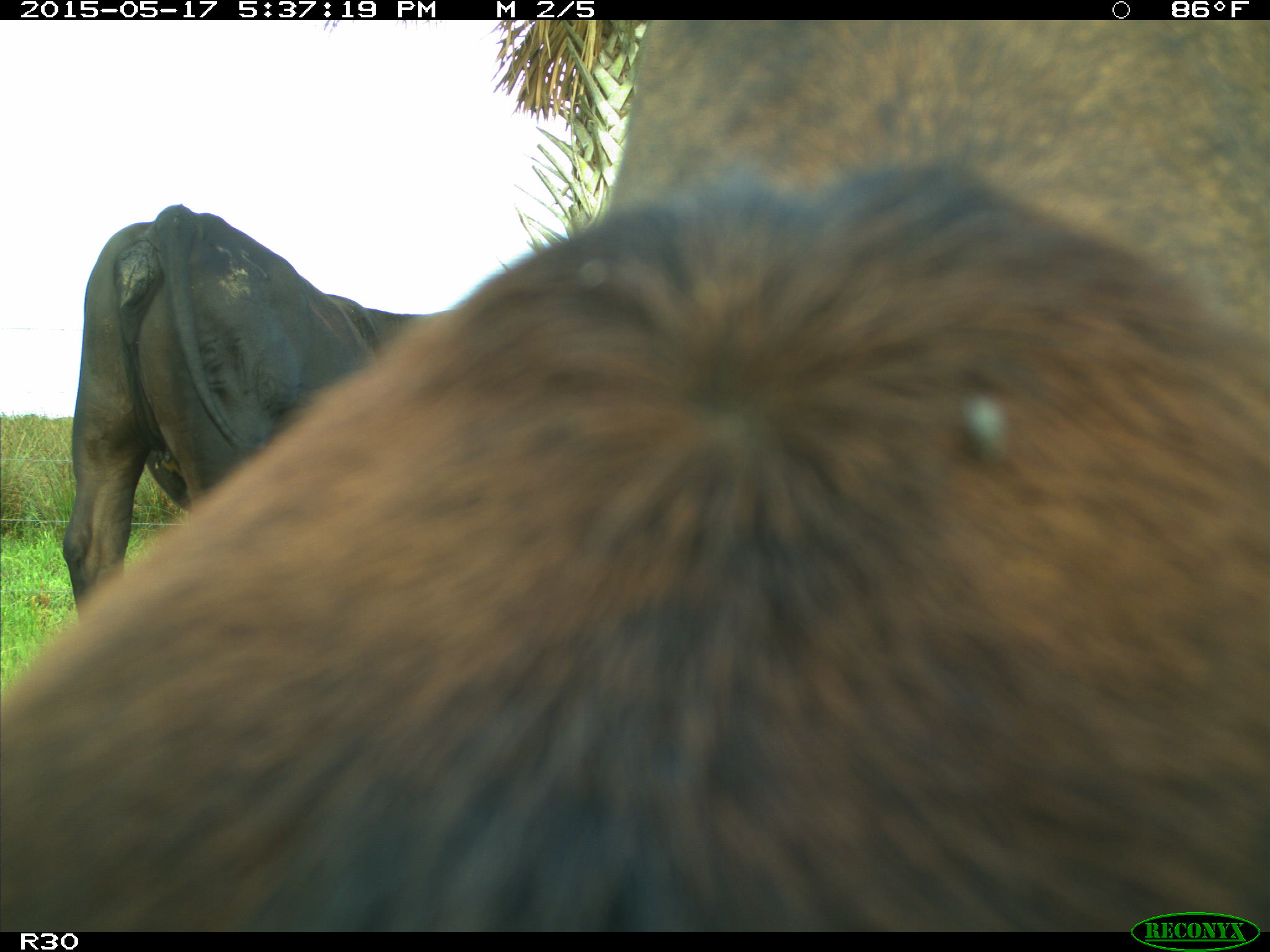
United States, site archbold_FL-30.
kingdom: Animalia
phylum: Chordata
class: Mammalia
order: Artiodactyla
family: Bovidae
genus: Bos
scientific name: Bos taurus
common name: domestic cow